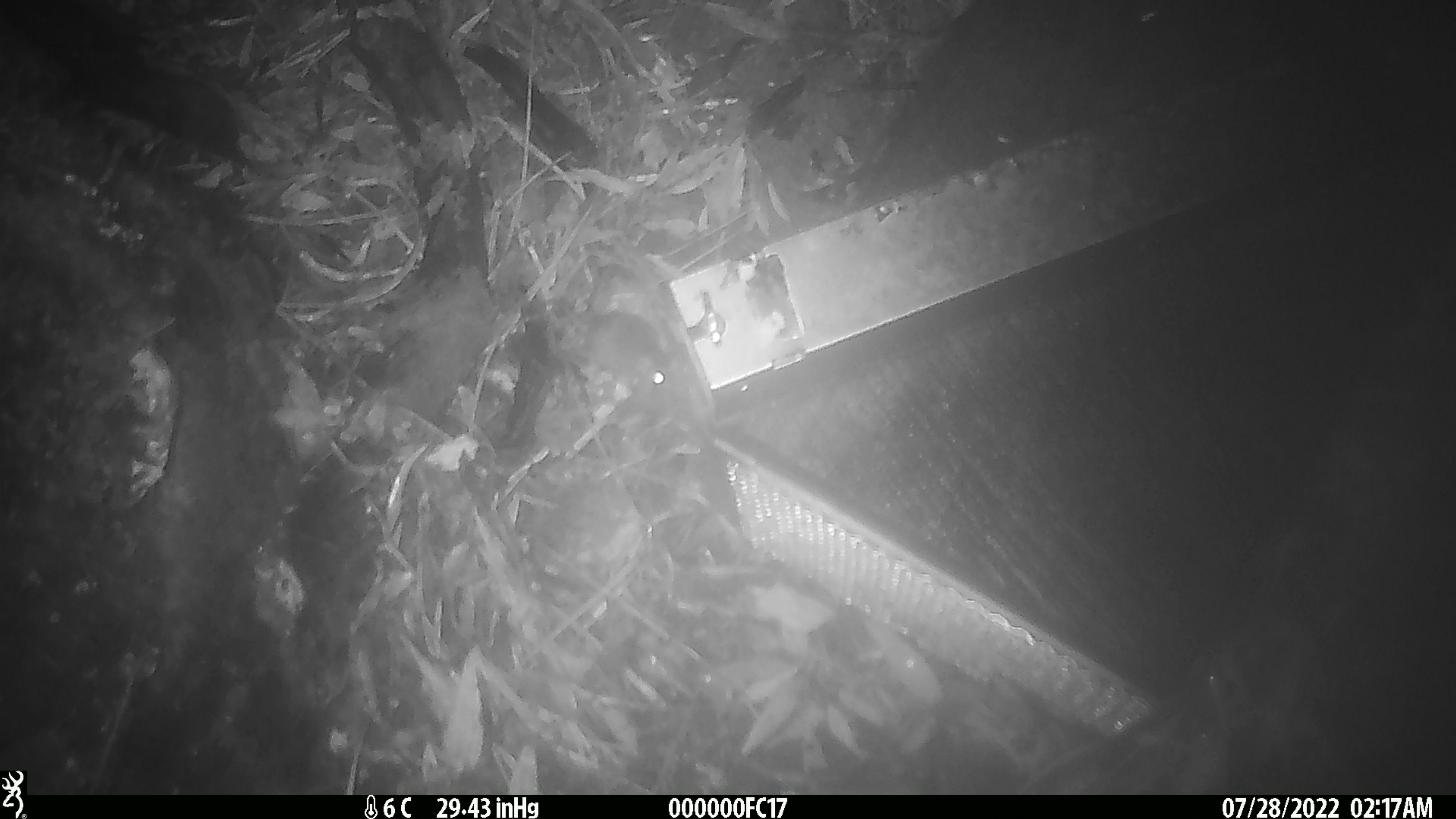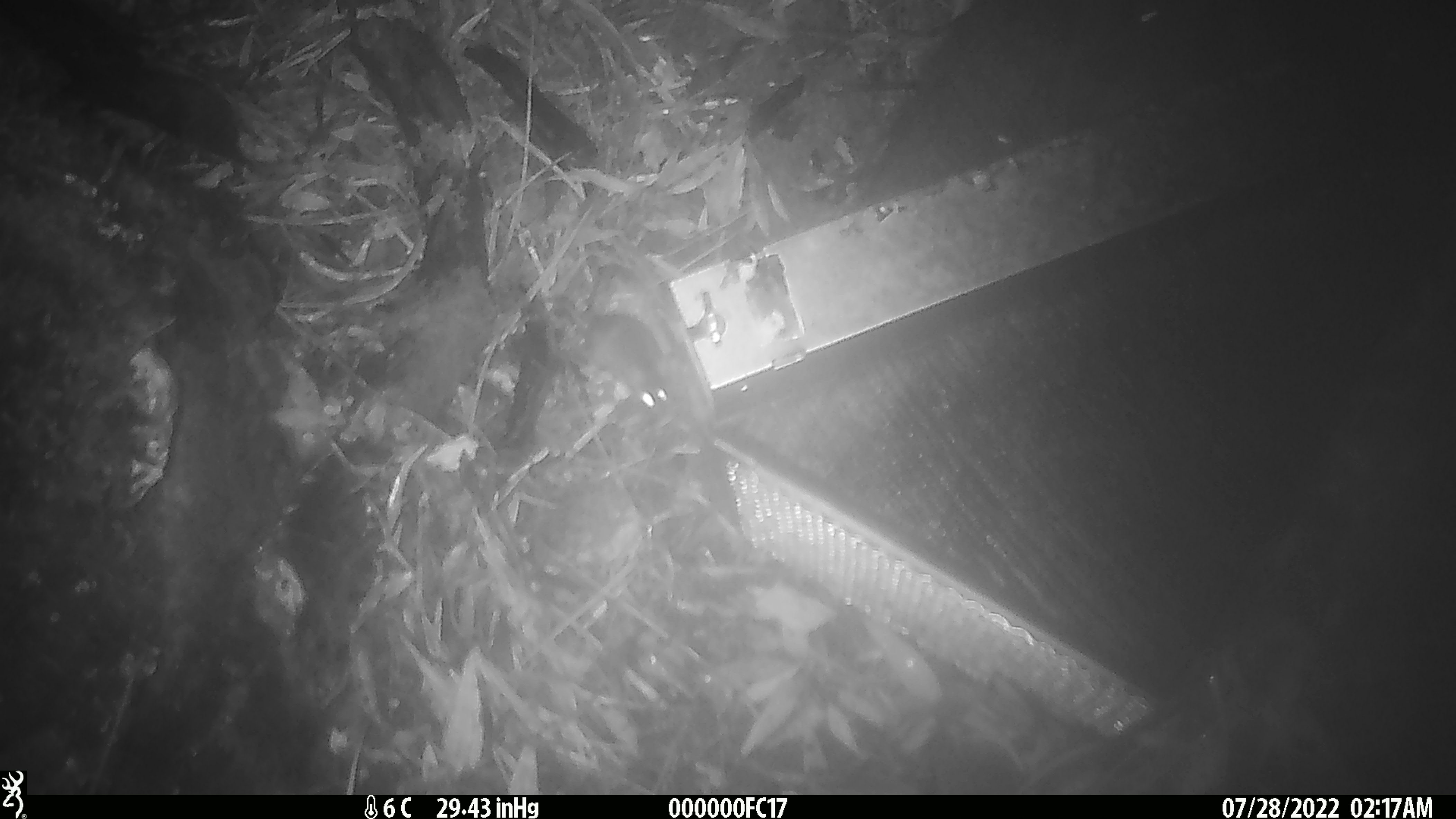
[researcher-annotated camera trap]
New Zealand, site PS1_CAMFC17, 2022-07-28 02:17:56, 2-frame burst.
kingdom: Animalia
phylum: Chordata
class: Mammalia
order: Rodentia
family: Muridae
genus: Mus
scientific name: Mus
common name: mouse